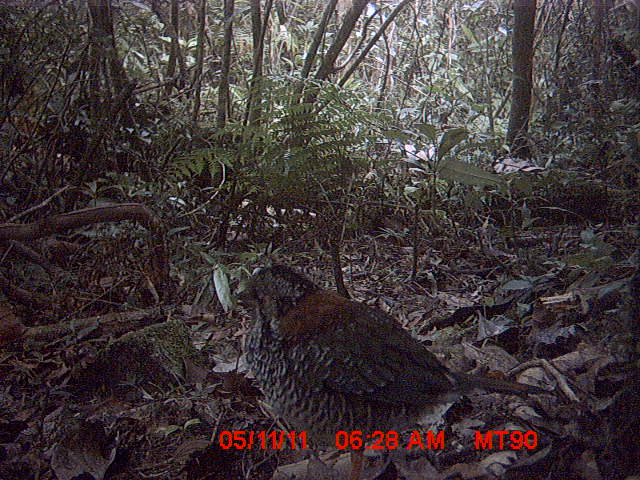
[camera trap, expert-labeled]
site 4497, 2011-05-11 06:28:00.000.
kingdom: Animalia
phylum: Chordata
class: Aves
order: Coraciiformes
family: Brachypteraciidae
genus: Brachypteracias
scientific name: Brachypteracias squamiger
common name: scaly ground roller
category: geobiastes squamiger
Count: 1.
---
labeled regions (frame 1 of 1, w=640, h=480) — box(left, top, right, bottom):
geobiastes squamiger: box(234, 263, 556, 480)